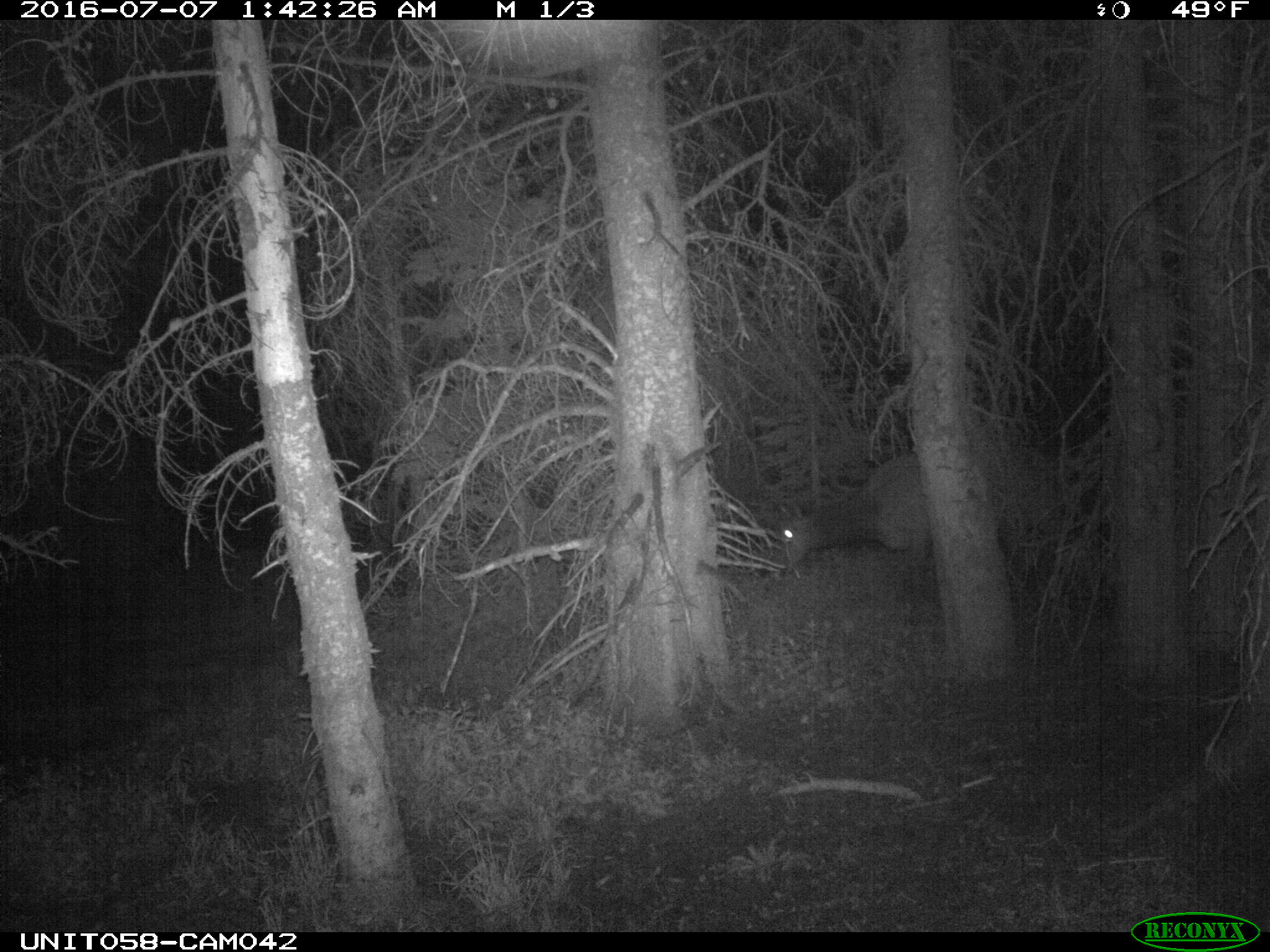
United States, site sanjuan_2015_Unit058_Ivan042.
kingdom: Animalia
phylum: Chordata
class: Mammalia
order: Artiodactyla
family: Cervidae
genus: Cervus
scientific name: Cervus elaphus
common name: red deer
Cervus elaphus (red deer).